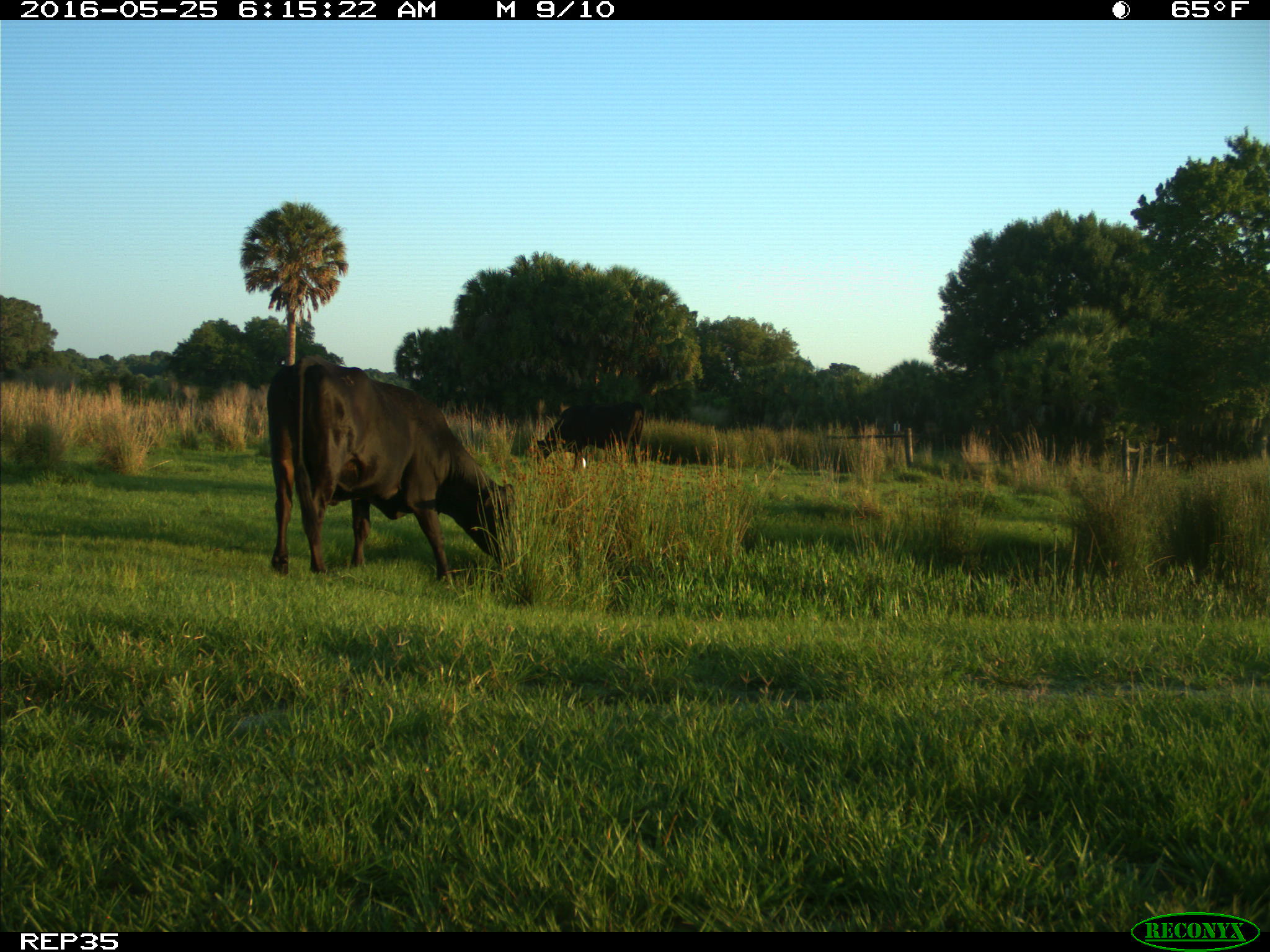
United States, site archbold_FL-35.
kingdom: Animalia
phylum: Chordata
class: Mammalia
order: Artiodactyla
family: Bovidae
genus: Bos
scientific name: Bos taurus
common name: domestic cow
Bos taurus (domestic cow).